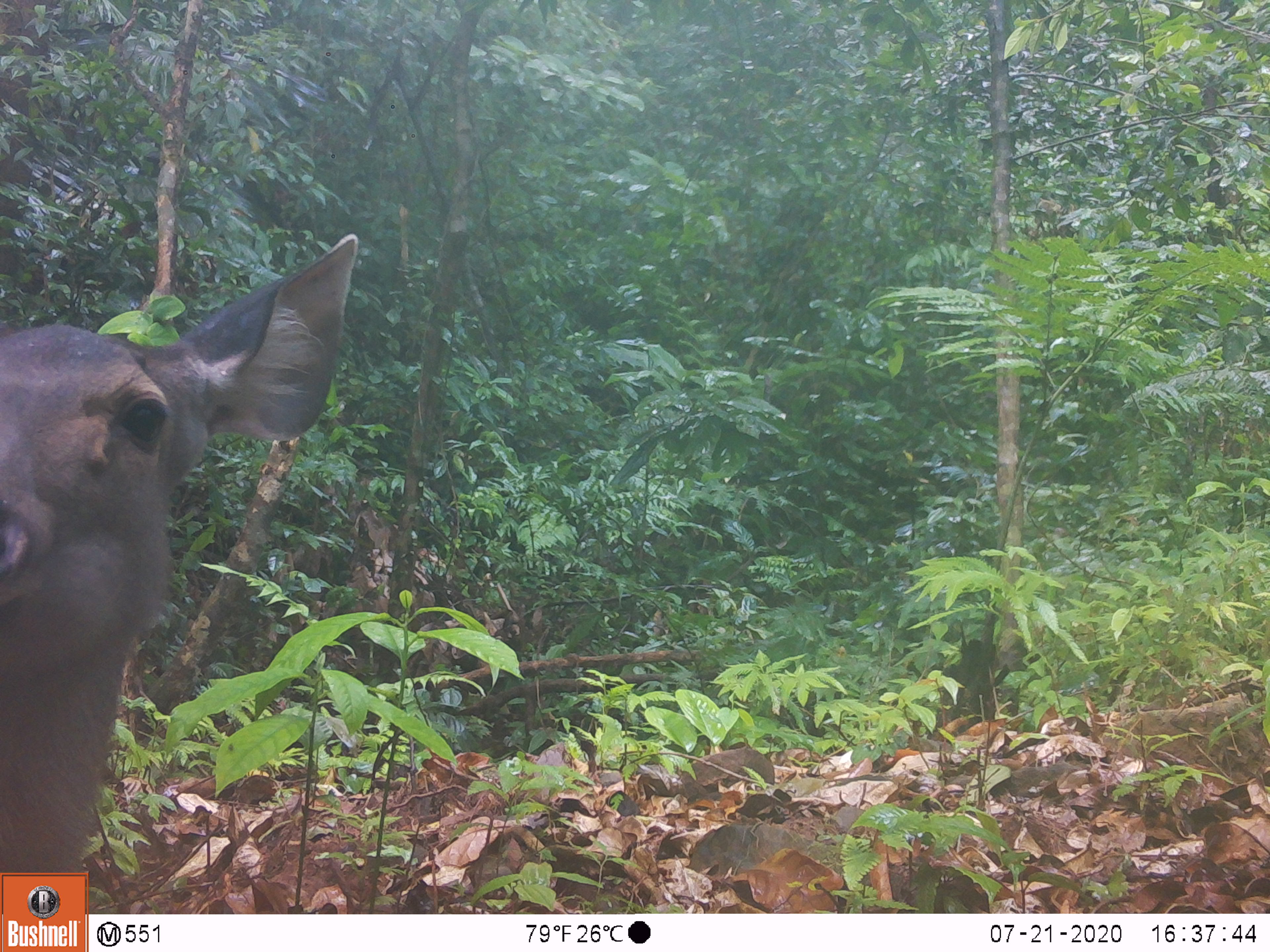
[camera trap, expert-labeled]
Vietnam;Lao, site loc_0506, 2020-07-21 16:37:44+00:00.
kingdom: Animalia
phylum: Chordata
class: Mammalia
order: Artiodactyla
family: Cervidae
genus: Rusa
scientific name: Rusa unicolor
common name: sambar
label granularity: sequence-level